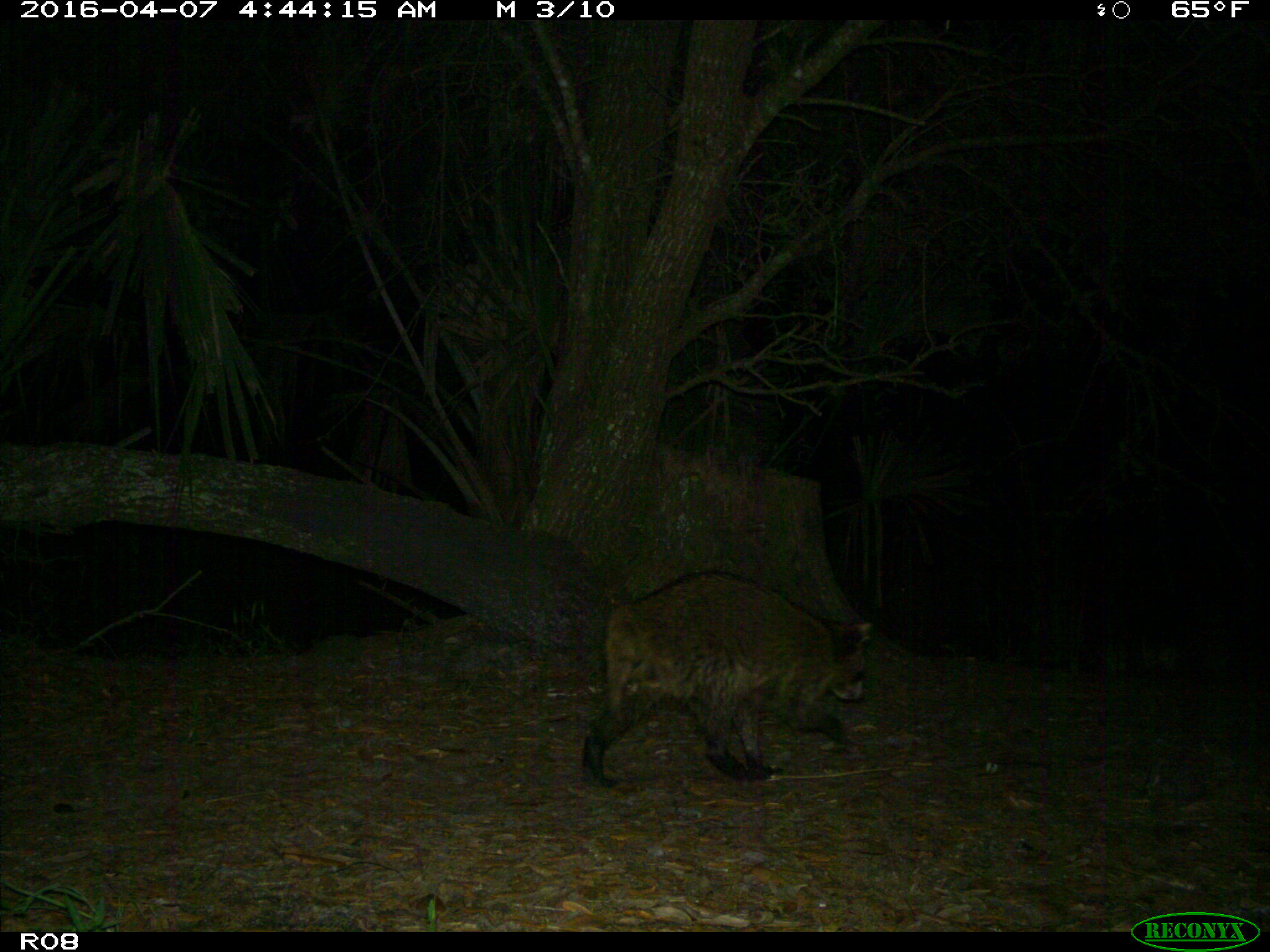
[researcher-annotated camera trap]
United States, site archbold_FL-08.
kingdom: Animalia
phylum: Chordata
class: Mammalia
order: Carnivora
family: Procyonidae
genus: Procyon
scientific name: Procyon lotor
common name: common raccoon